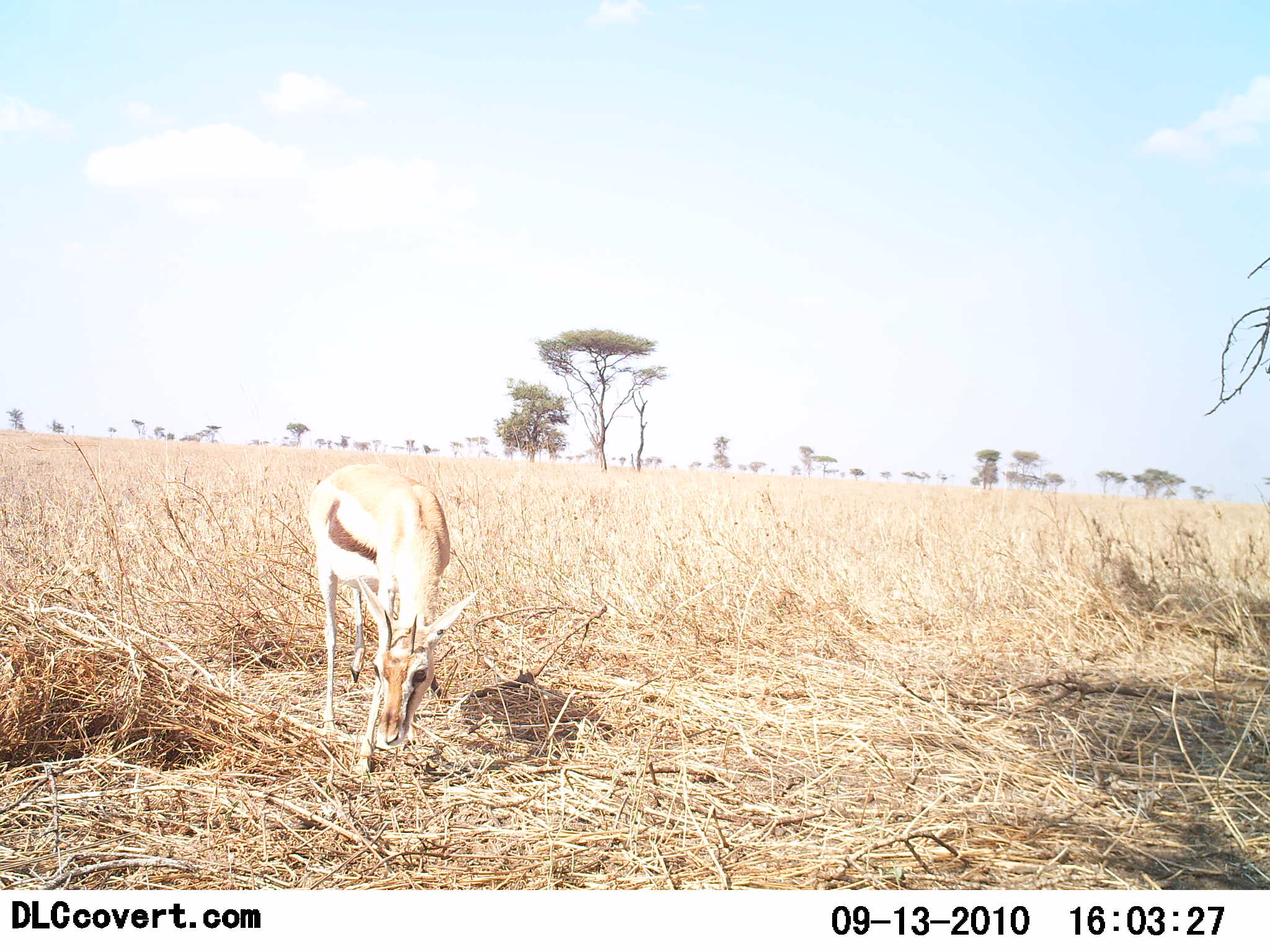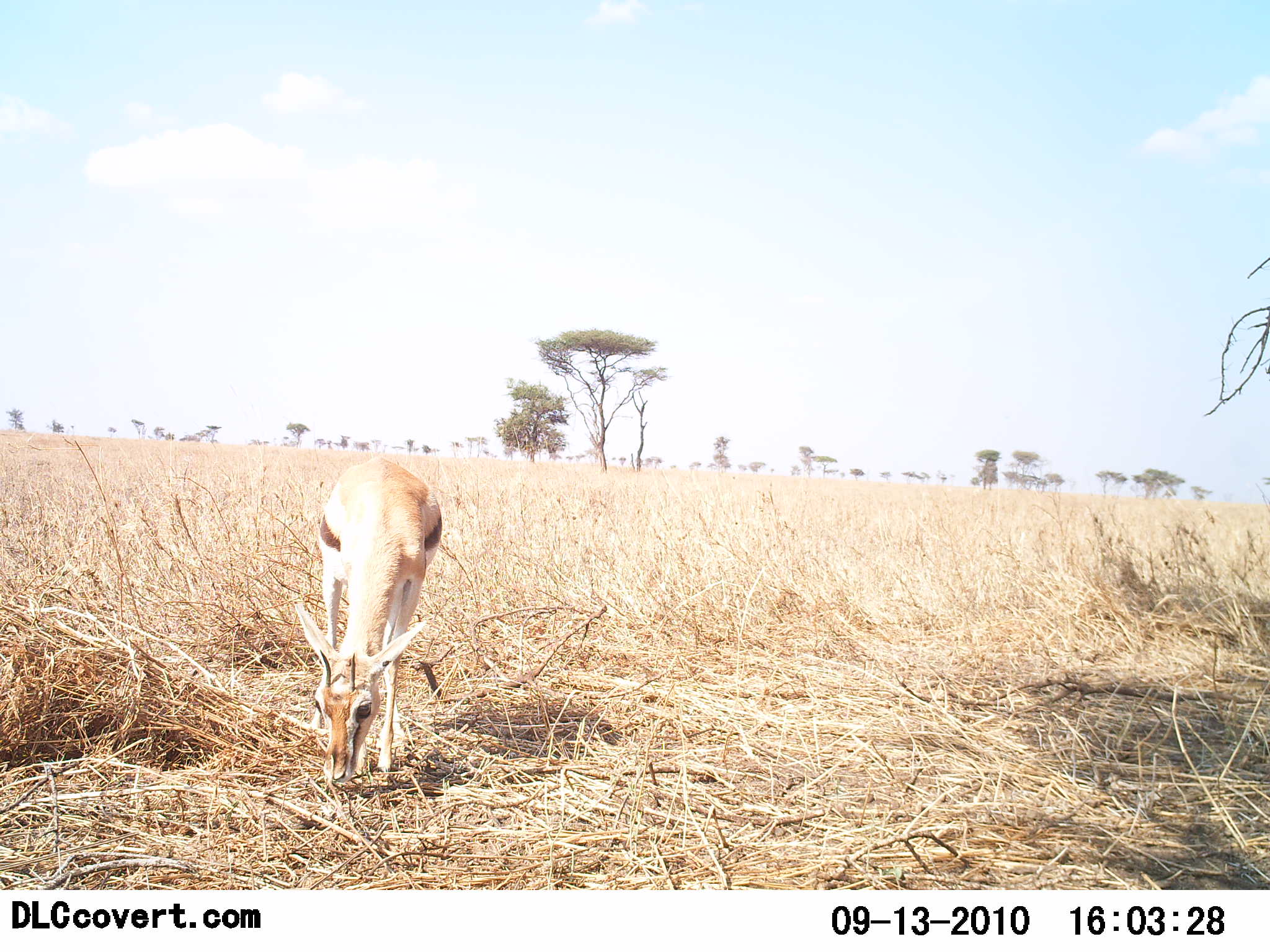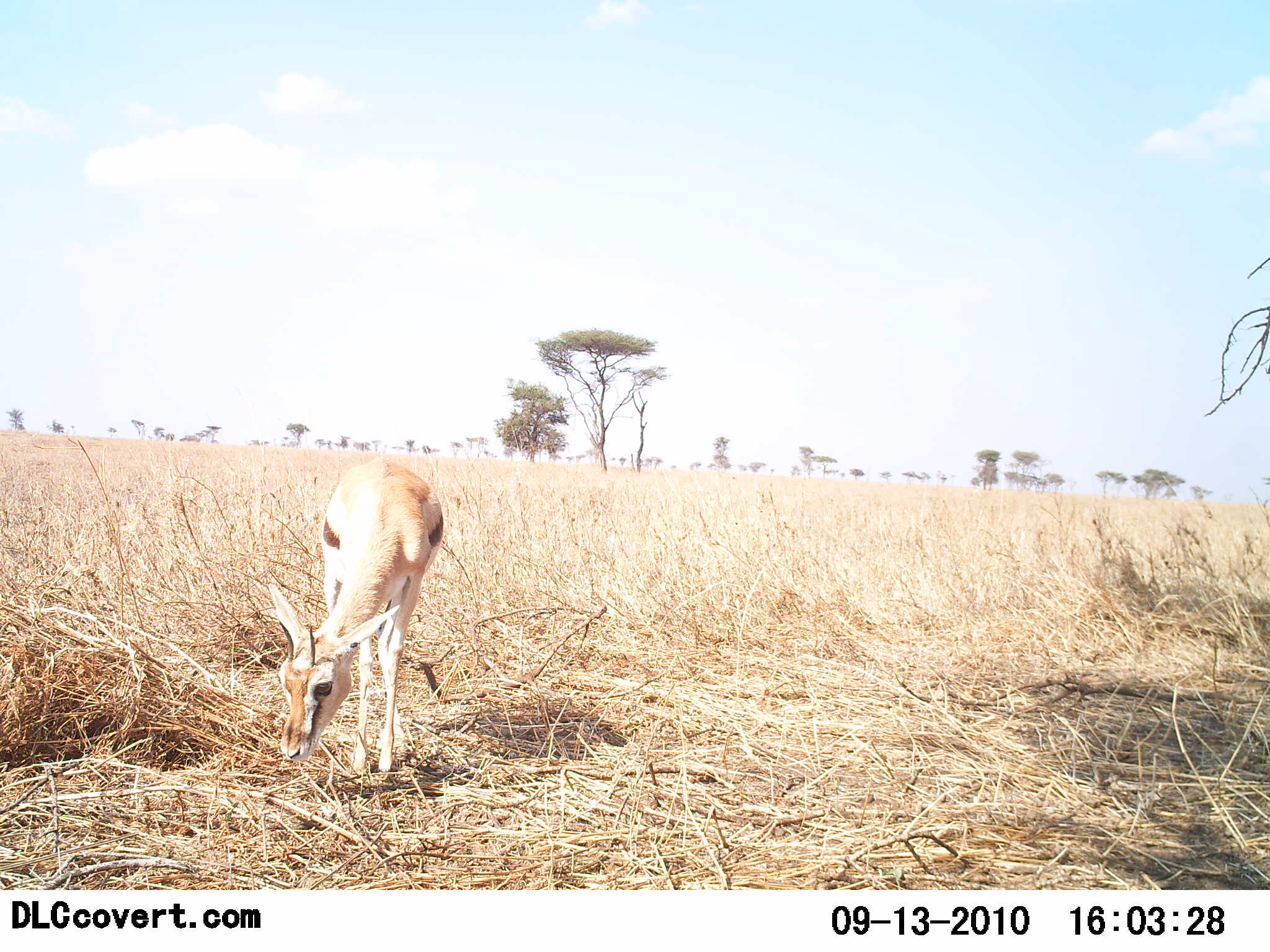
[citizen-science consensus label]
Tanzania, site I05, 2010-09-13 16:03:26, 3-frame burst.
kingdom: Animalia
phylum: Chordata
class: Mammalia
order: Artiodactyla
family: Bovidae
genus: Eudorcas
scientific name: Eudorcas thomsonii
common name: thomson's gazelle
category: gazellethomsons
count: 1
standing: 26%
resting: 0%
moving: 5%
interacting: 0%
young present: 0%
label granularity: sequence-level